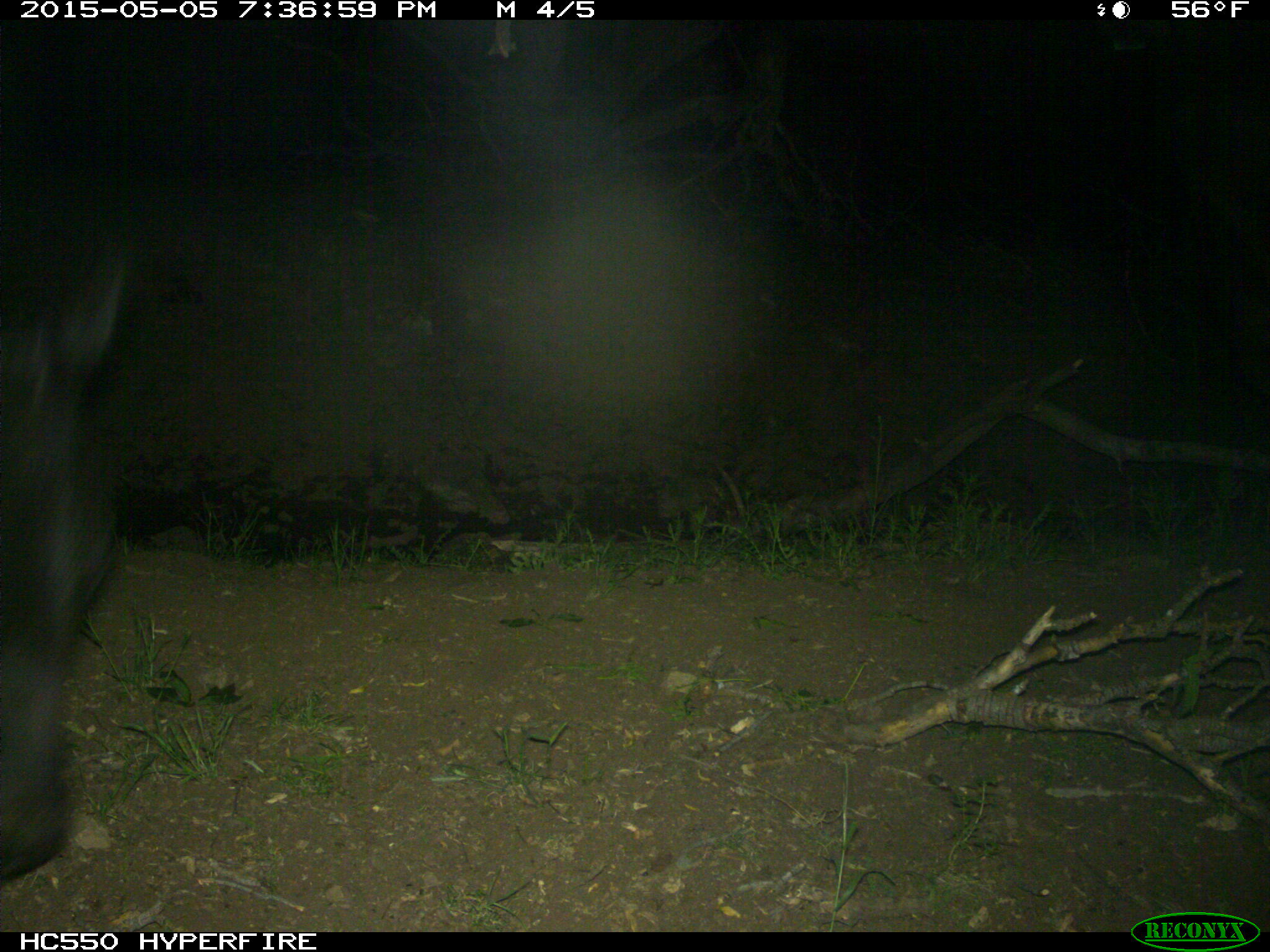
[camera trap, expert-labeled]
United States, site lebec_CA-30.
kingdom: Animalia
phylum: Chordata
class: Mammalia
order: Artiodactyla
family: Bovidae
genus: Bos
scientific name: Bos taurus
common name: domestic cow